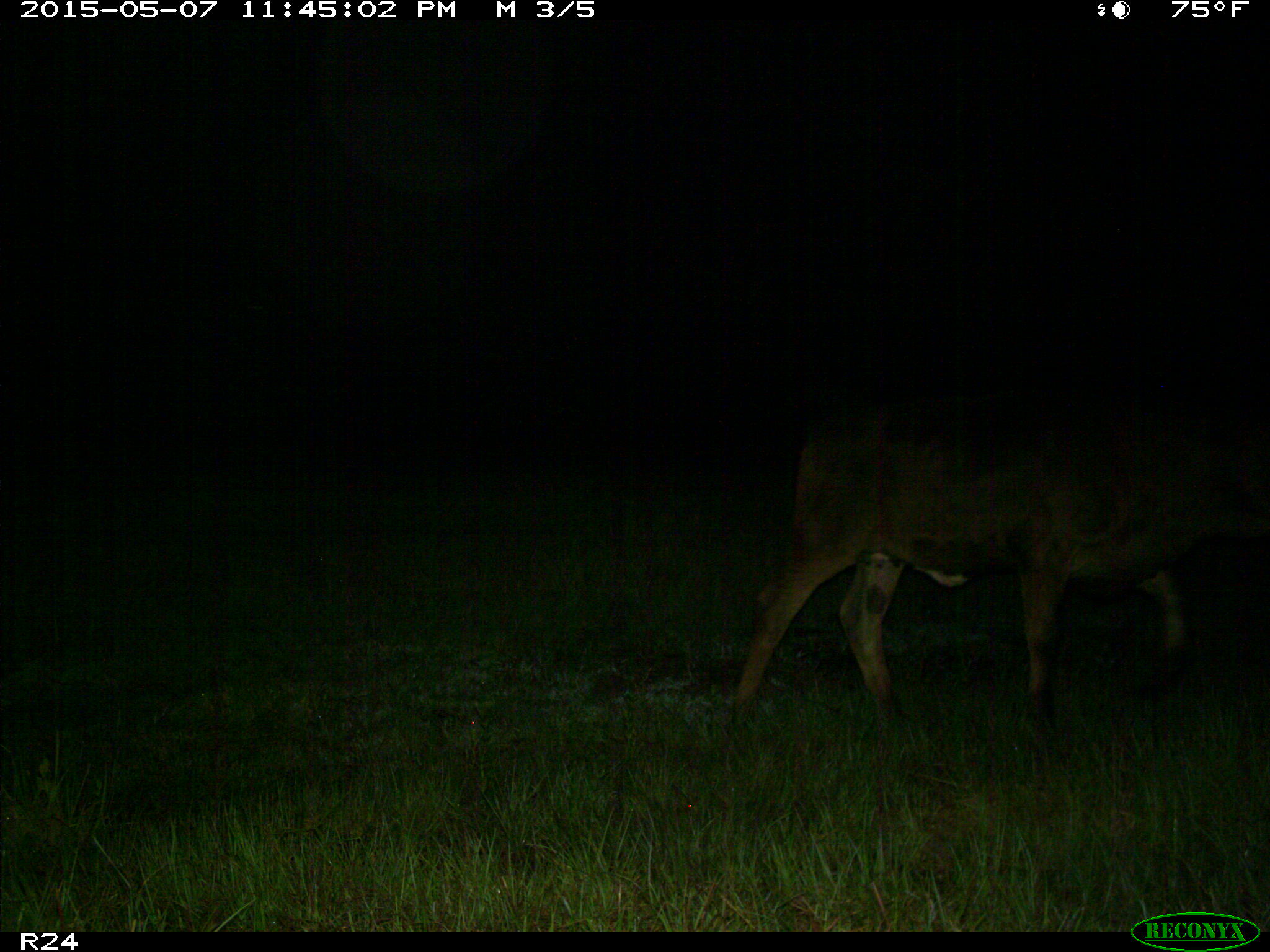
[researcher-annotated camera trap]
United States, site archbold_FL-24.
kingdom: Animalia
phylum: Chordata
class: Mammalia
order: Artiodactyla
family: Bovidae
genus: Bos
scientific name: Bos taurus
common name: domestic cow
Bos taurus (domestic cow).